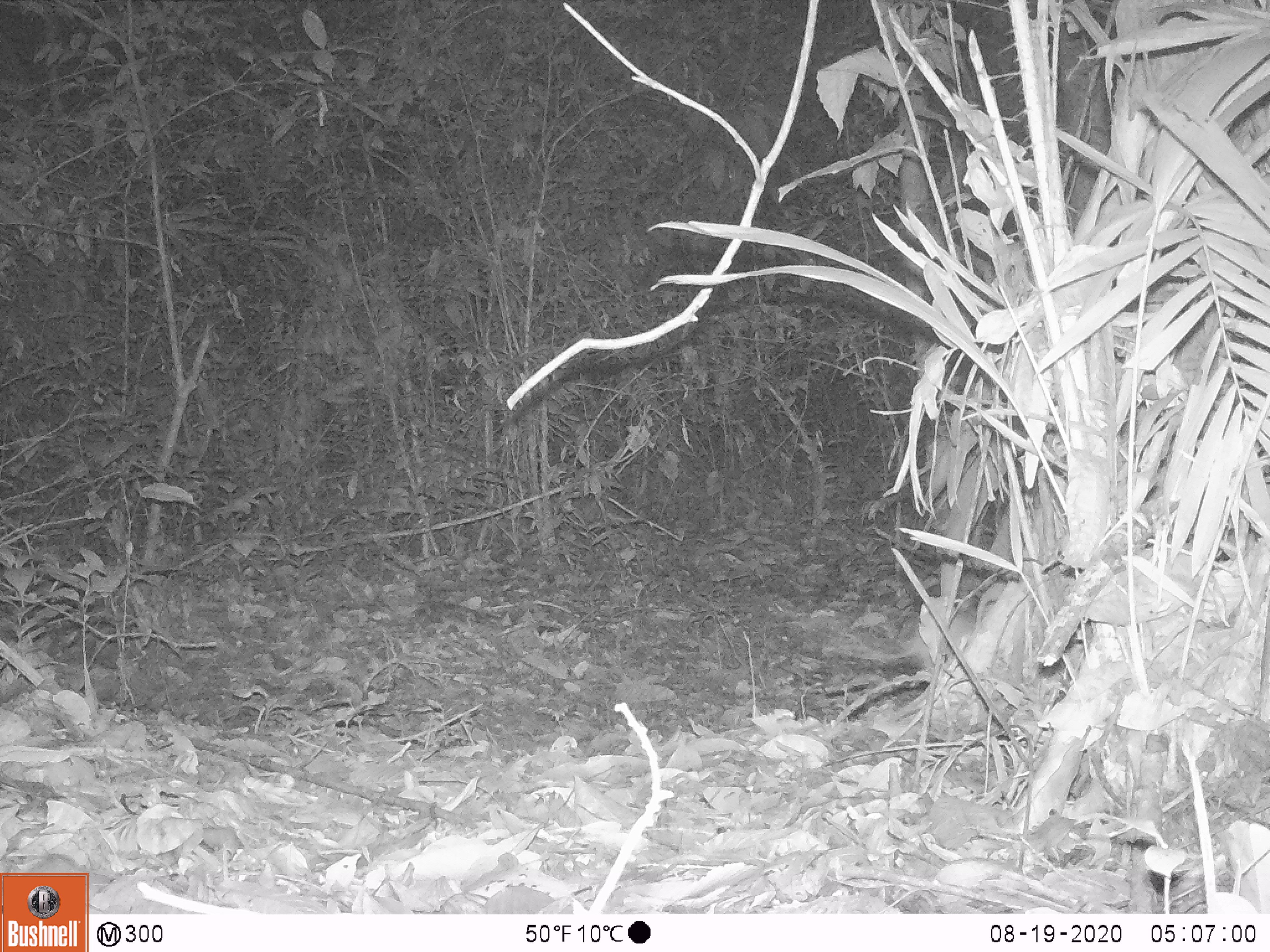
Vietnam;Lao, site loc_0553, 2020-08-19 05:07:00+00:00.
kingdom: Animalia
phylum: Chordata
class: Mammalia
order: Rodentia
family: Muridae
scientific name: Muridae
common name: old-world mice and rats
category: unidentified murid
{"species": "unidentified murid (old-world mice and rats) (Muridae)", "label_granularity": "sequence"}